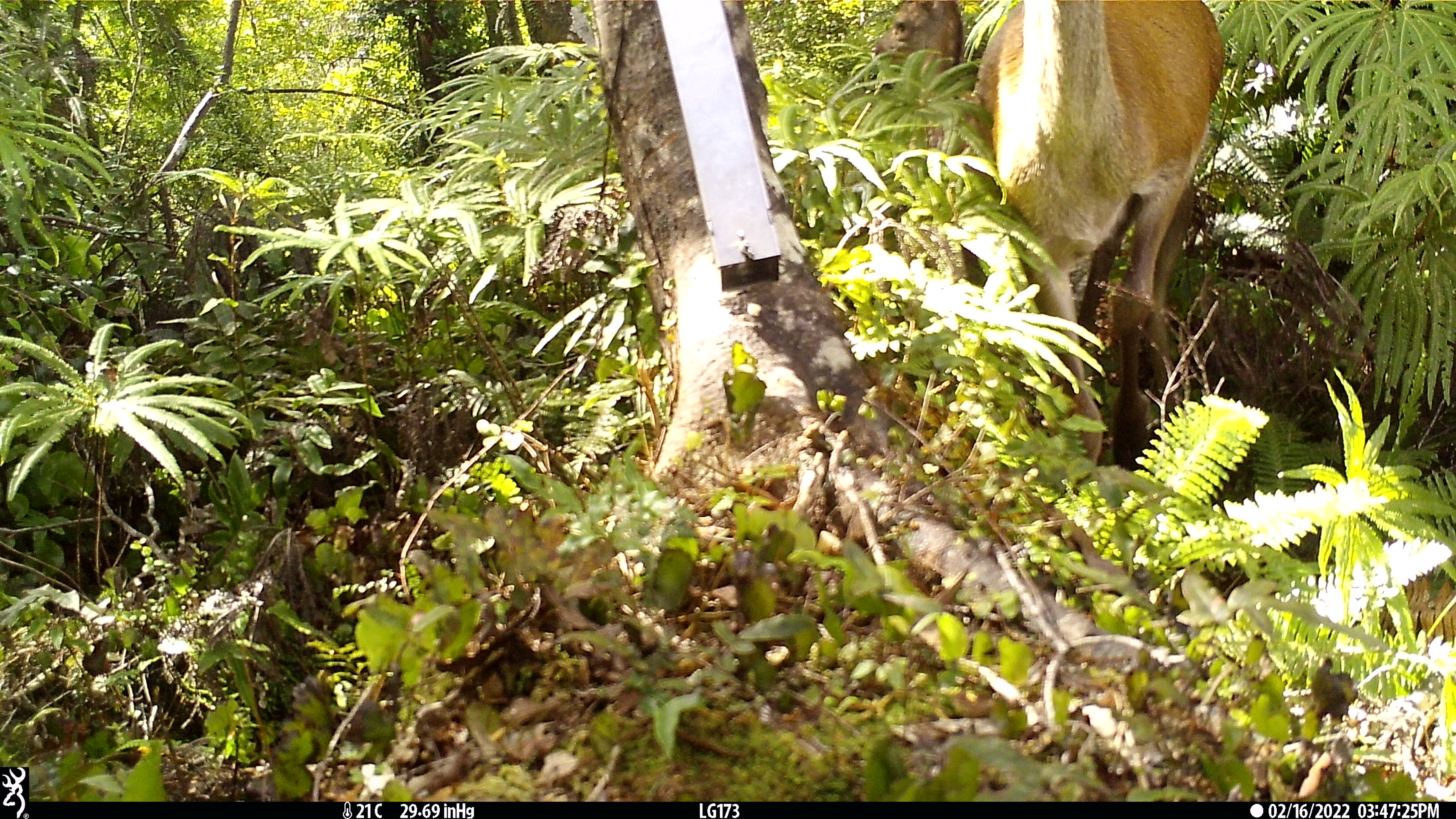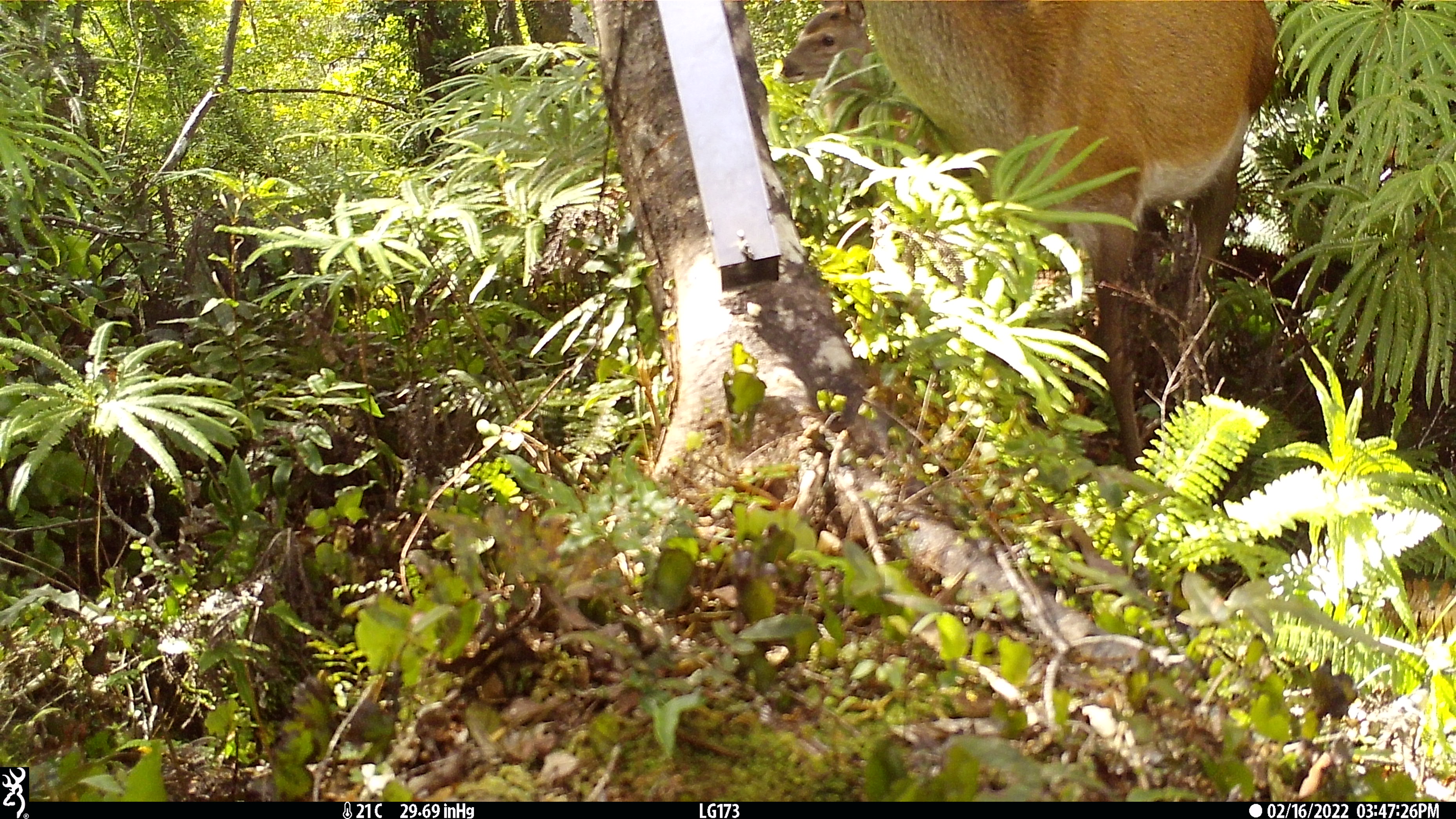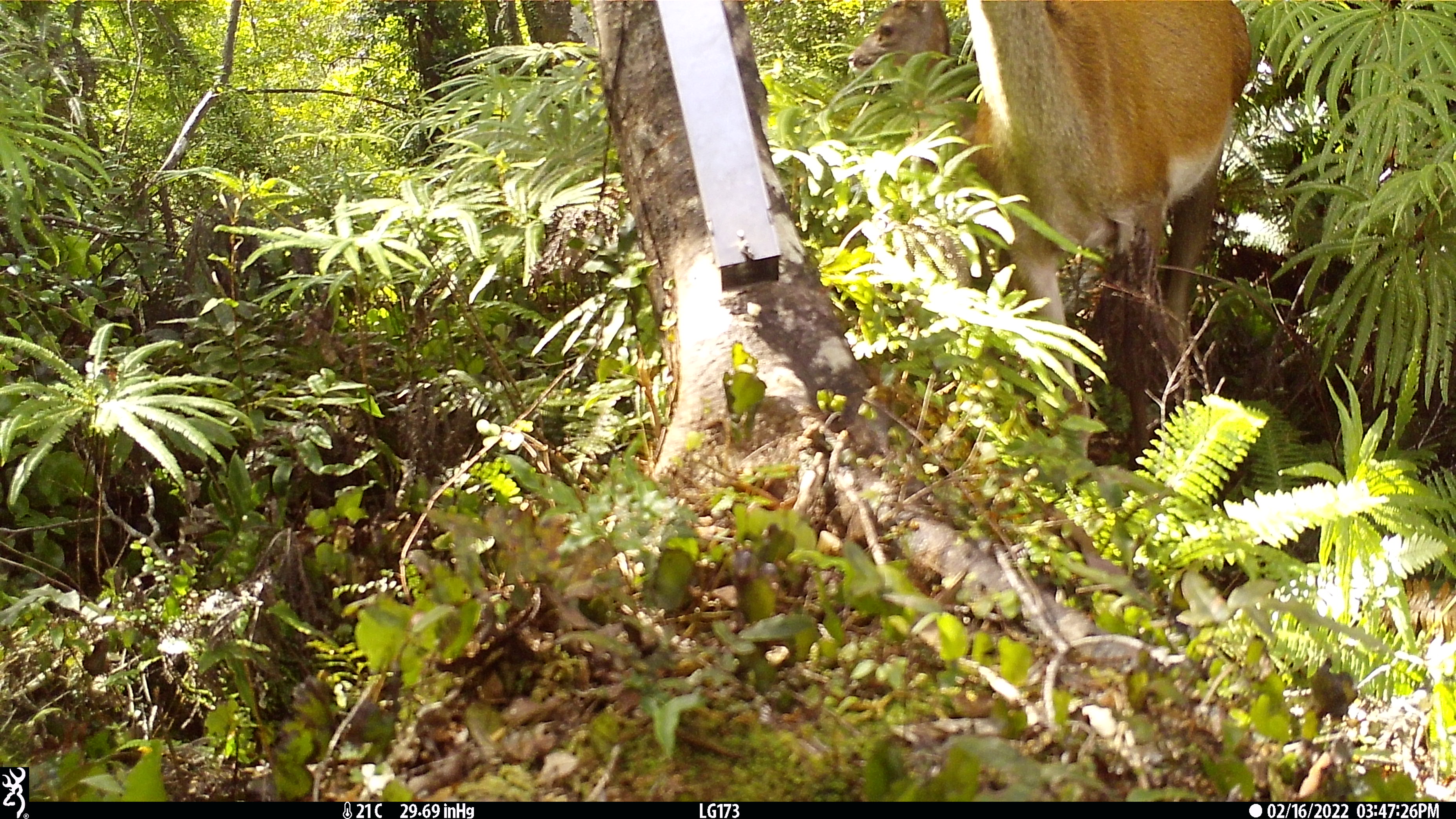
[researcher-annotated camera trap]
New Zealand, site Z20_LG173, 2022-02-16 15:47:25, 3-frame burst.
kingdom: Animalia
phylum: Chordata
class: Mammalia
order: Artiodactyla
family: Cervidae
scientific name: Cervidae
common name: deer